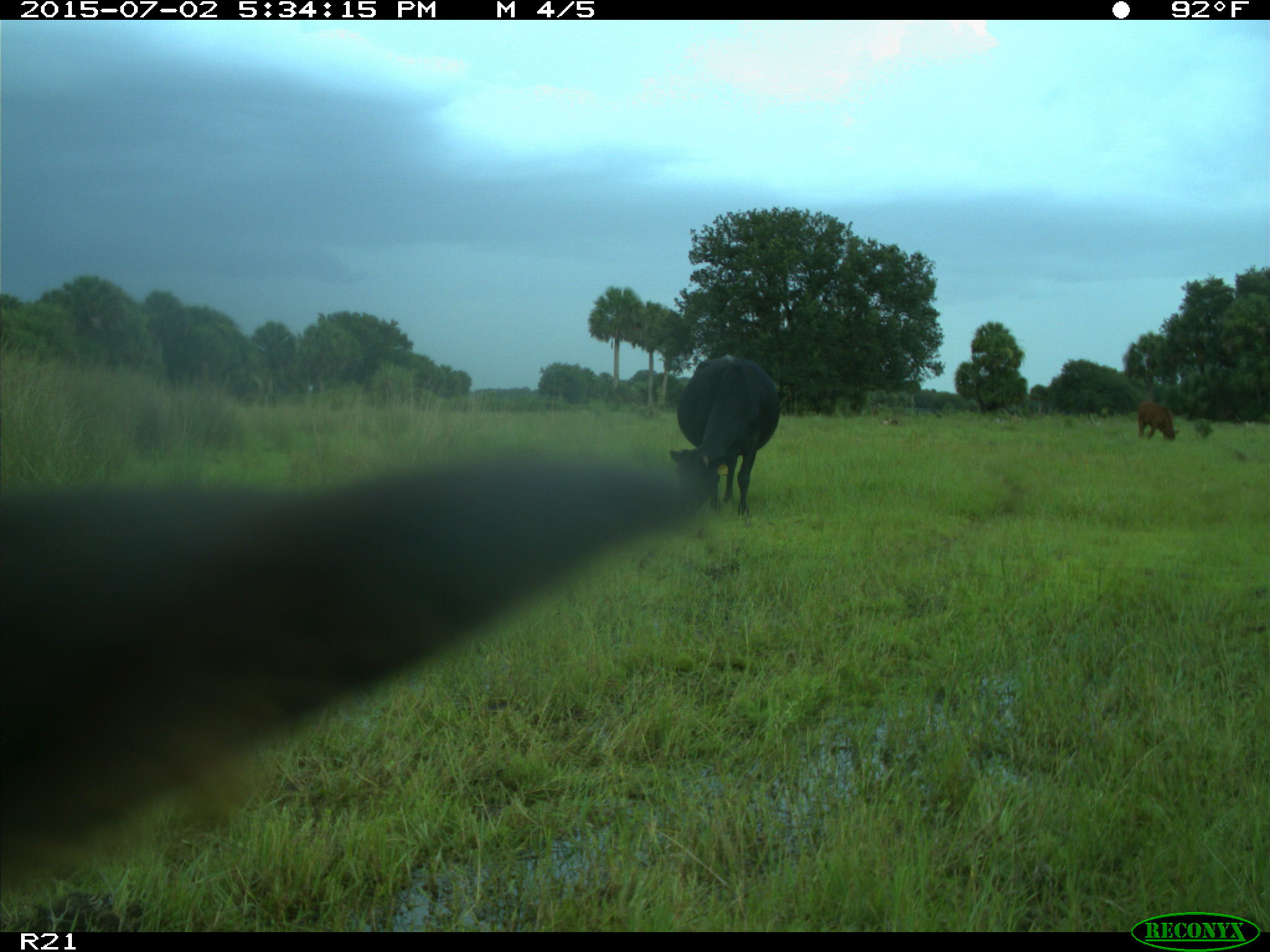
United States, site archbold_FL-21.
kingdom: Animalia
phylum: Chordata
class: Mammalia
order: Artiodactyla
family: Bovidae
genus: Bos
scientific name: Bos taurus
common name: domestic cow